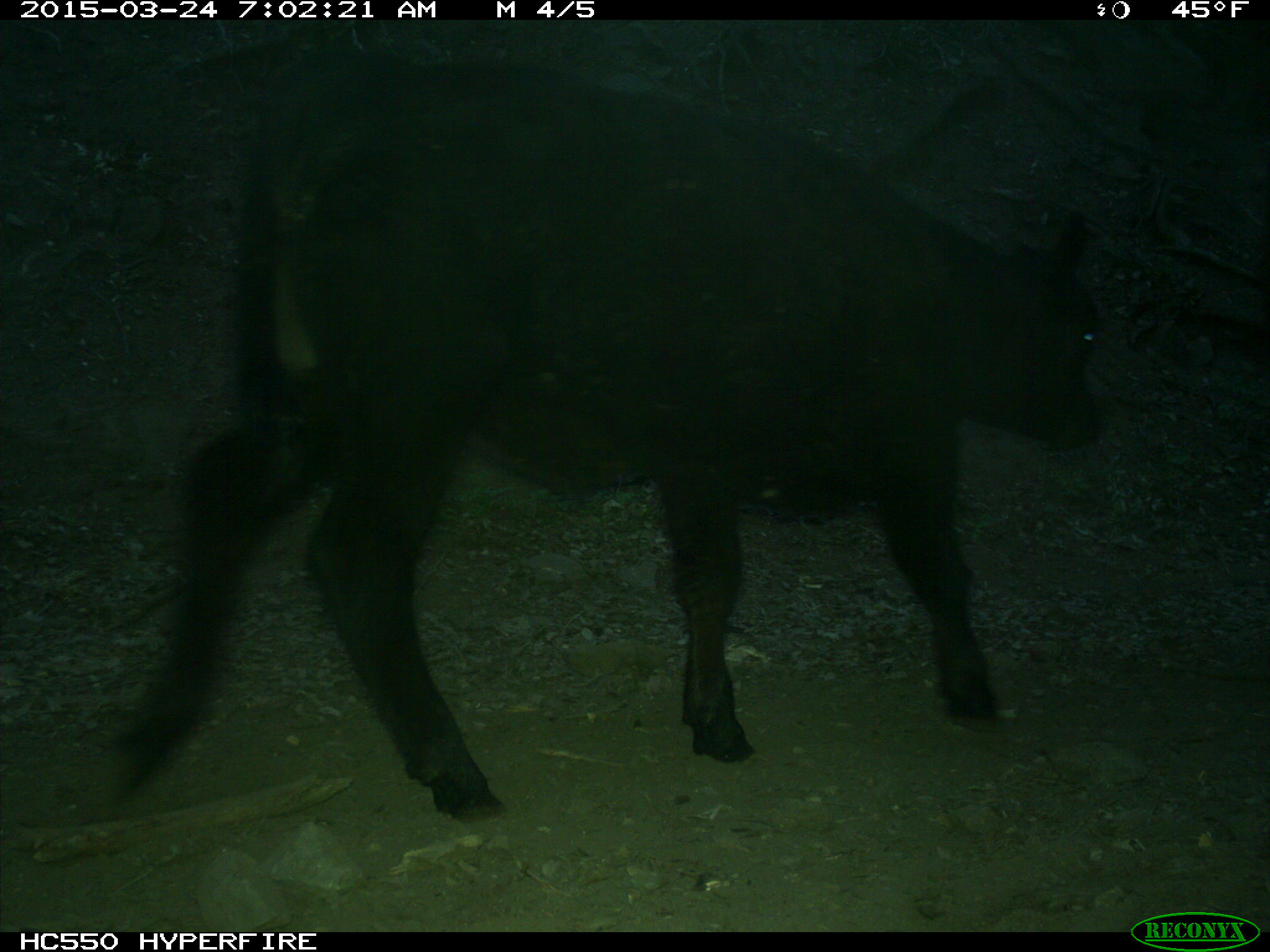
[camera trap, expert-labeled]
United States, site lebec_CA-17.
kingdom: Animalia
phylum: Chordata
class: Mammalia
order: Artiodactyla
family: Bovidae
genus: Bos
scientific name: Bos taurus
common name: domestic cow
Bos taurus (domestic cow).